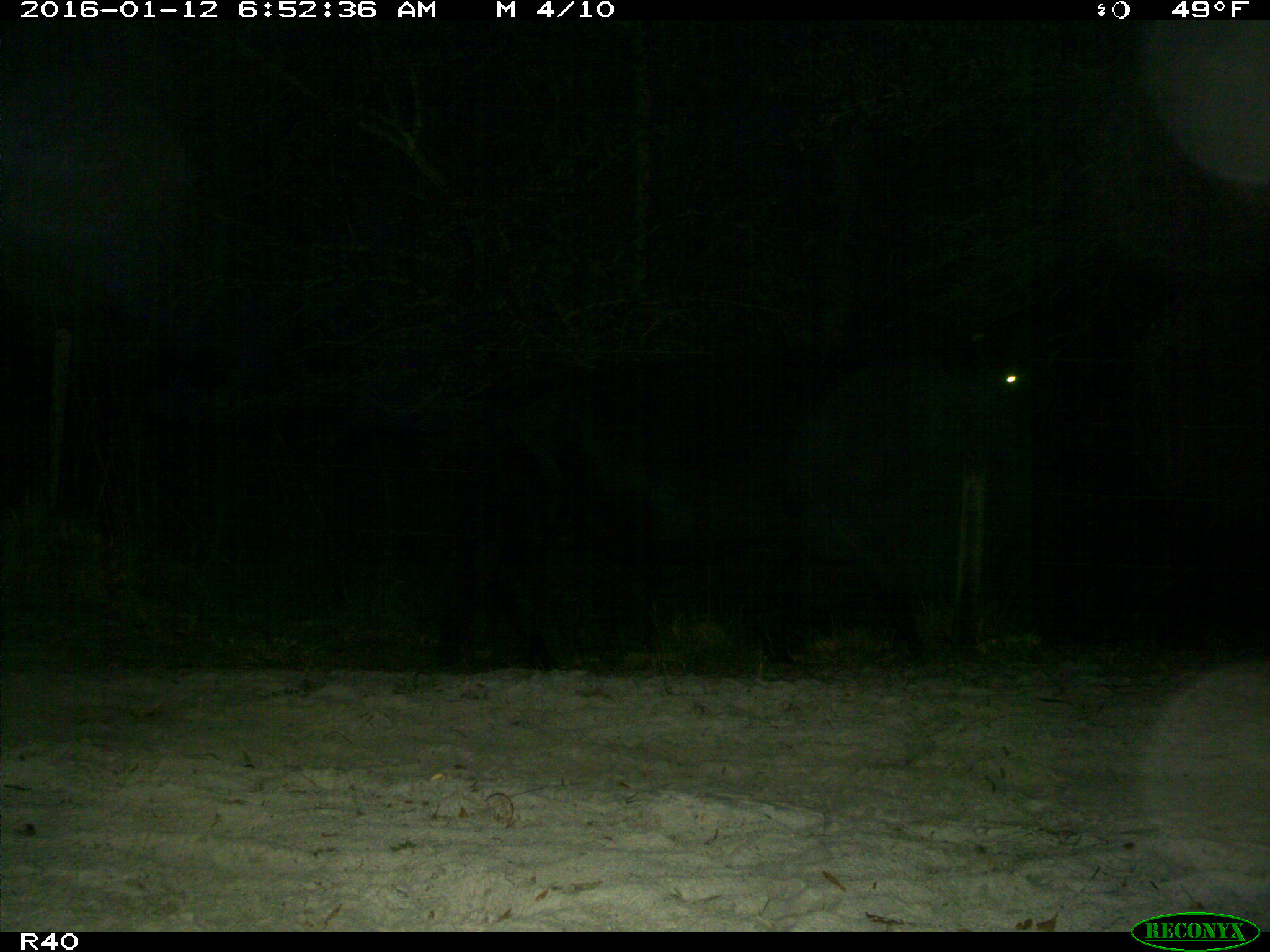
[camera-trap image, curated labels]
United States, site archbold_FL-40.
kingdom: Animalia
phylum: Chordata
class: Mammalia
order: Artiodactyla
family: Bovidae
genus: Bos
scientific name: Bos taurus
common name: domestic cow